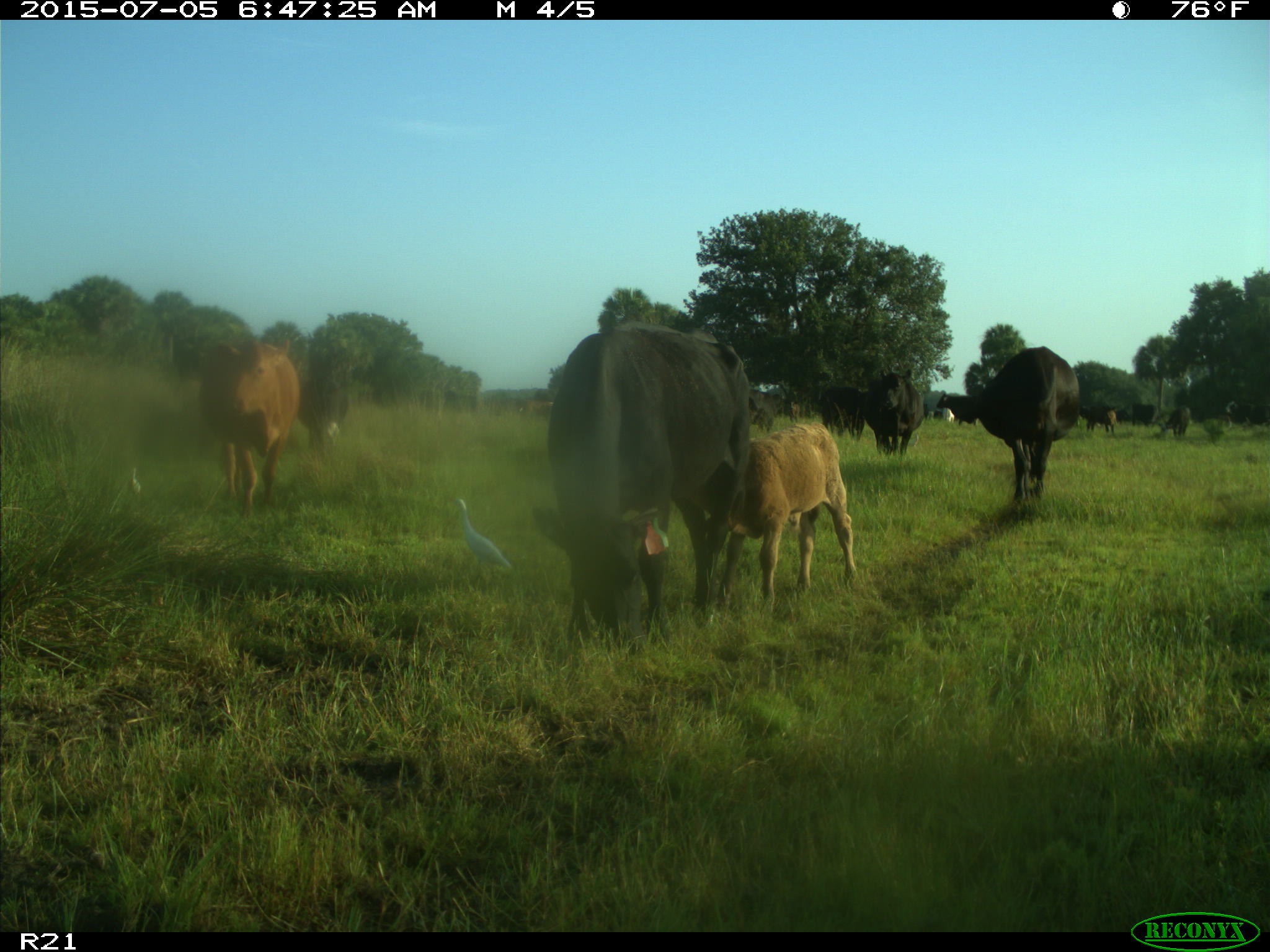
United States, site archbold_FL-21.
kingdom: Animalia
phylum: Chordata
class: Mammalia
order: Artiodactyla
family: Bovidae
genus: Bos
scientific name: Bos taurus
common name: domestic cow